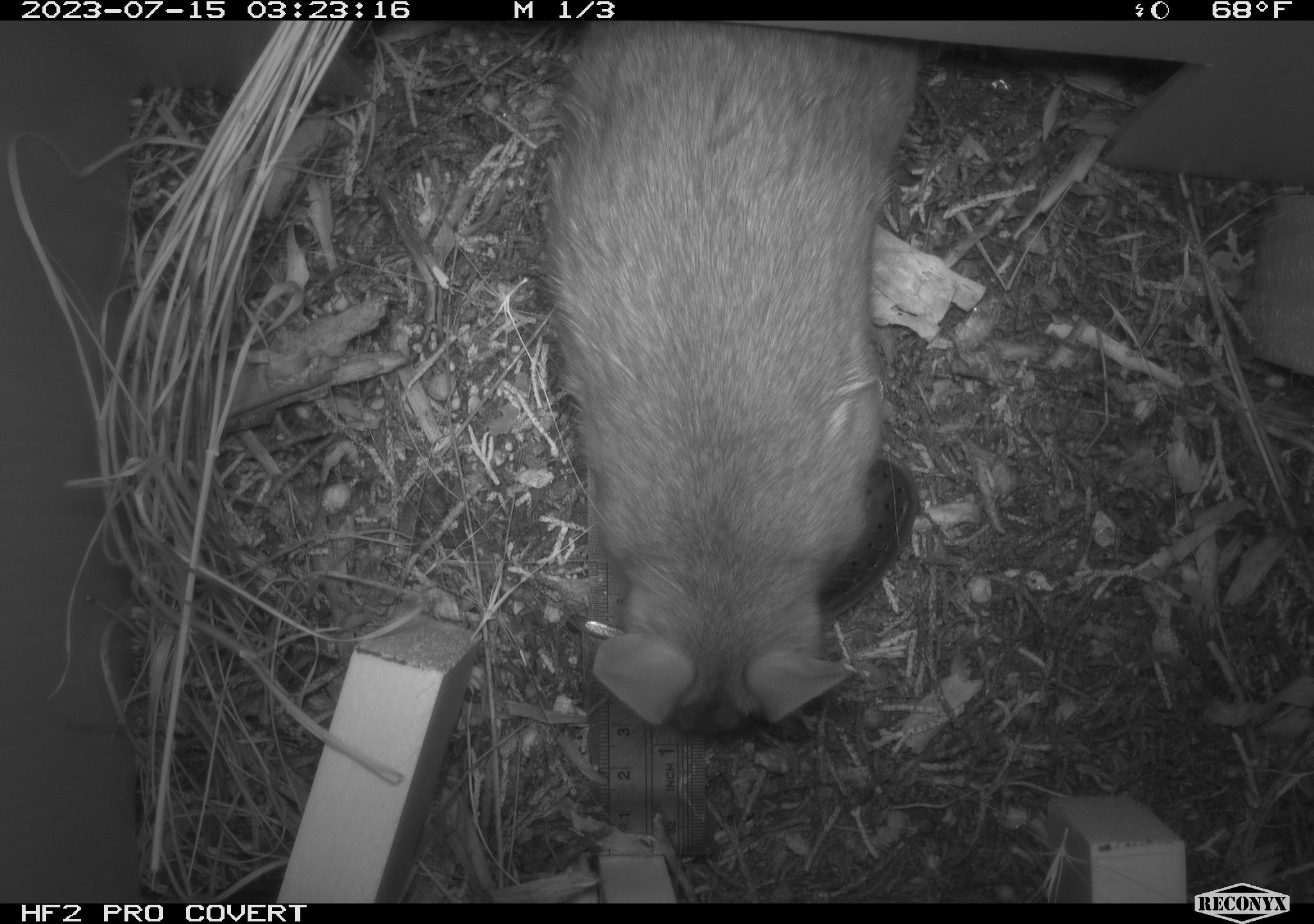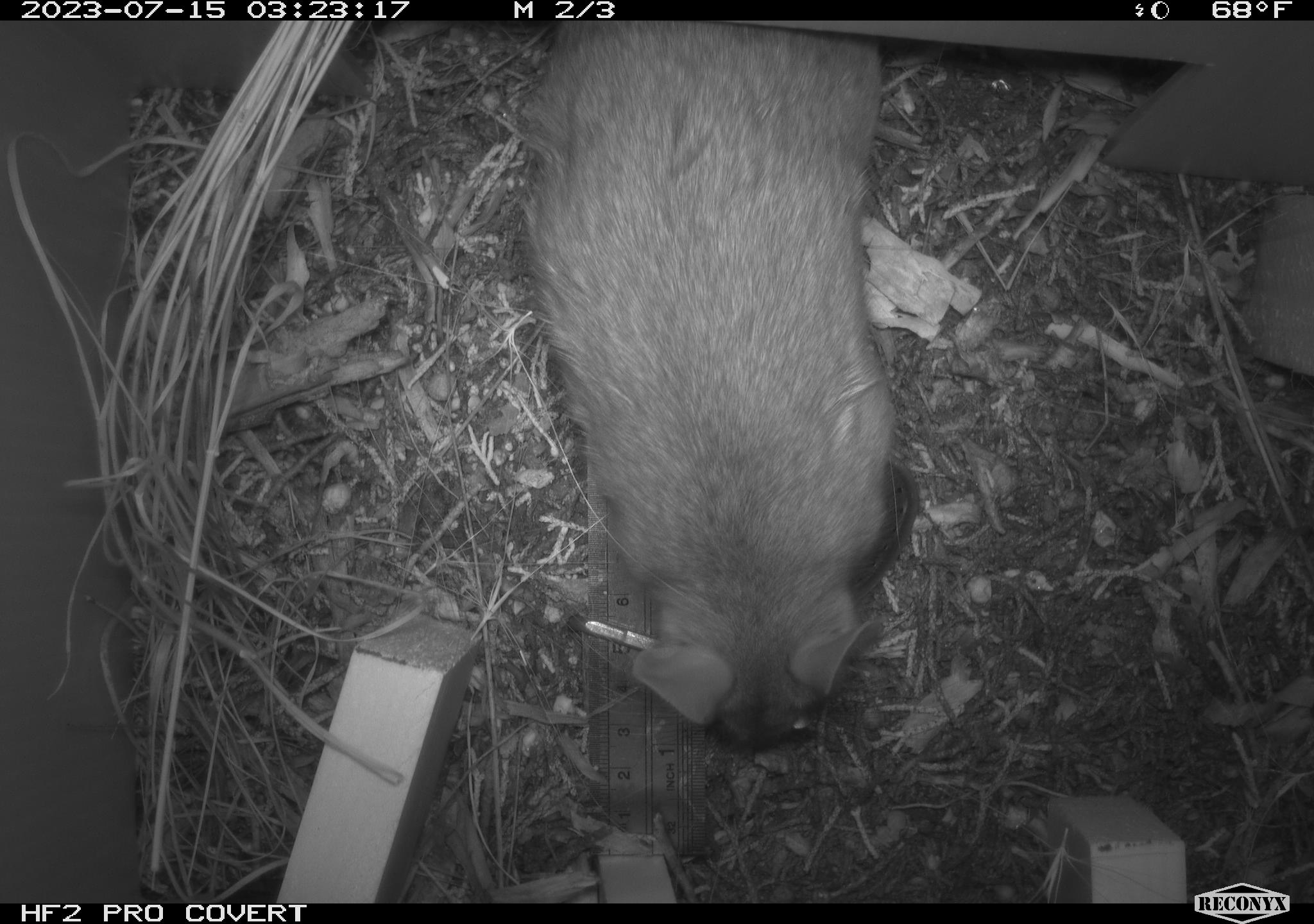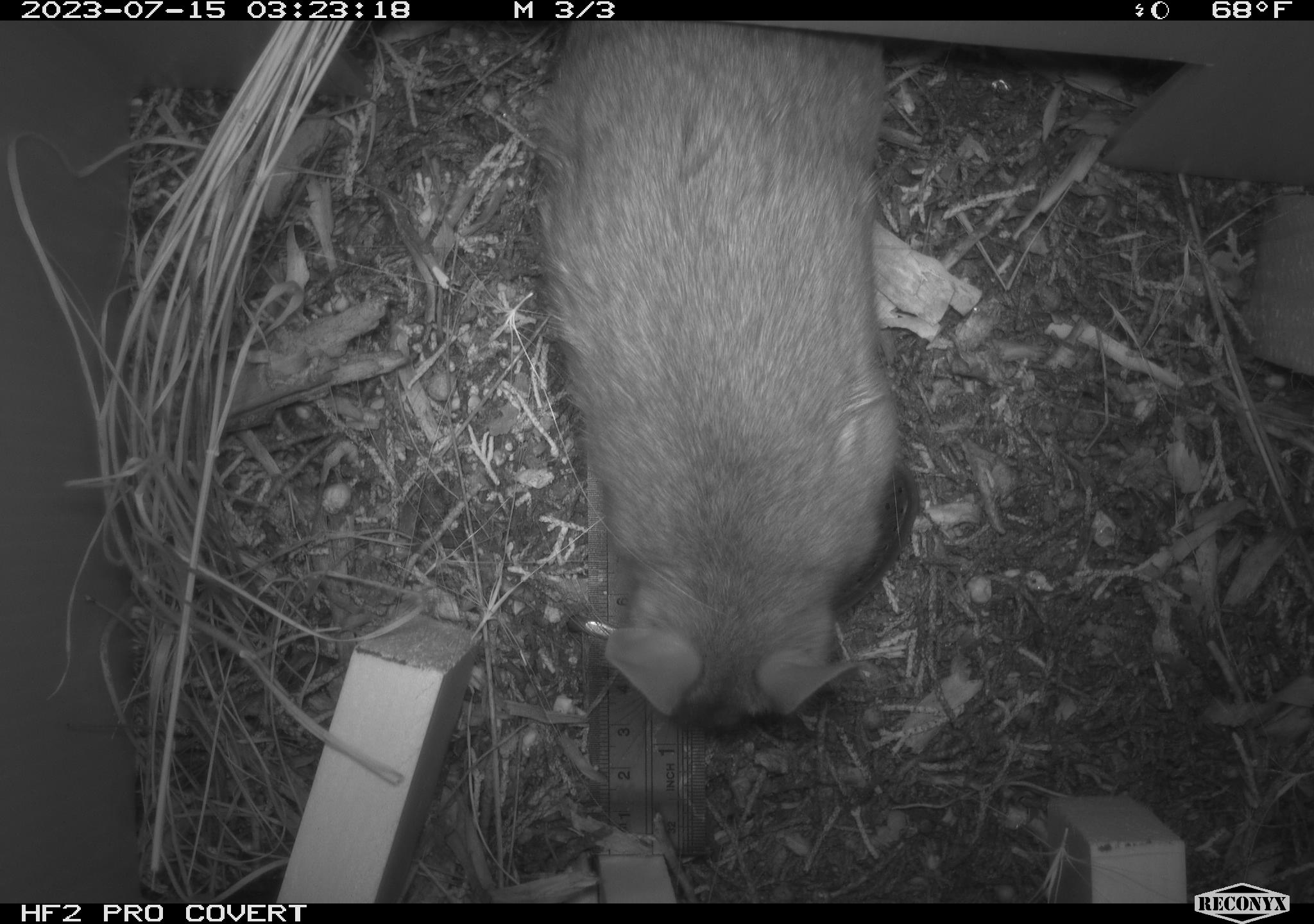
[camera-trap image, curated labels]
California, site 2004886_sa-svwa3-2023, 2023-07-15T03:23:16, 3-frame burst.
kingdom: Animalia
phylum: Chordata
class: Mammalia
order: Rodentia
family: Cricetidae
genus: Neotoma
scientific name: Neotoma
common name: pack rat or woodrat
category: neotoma species